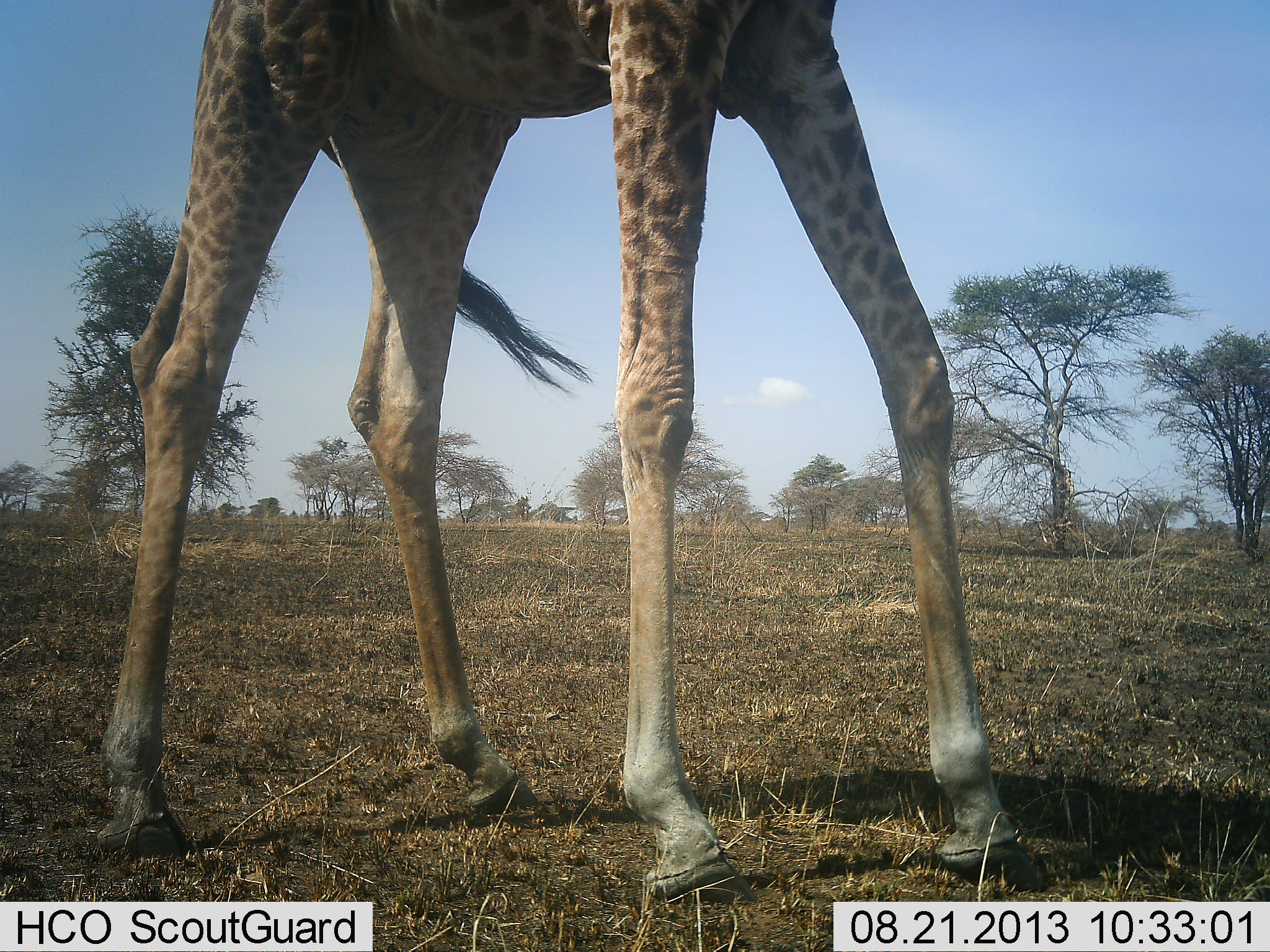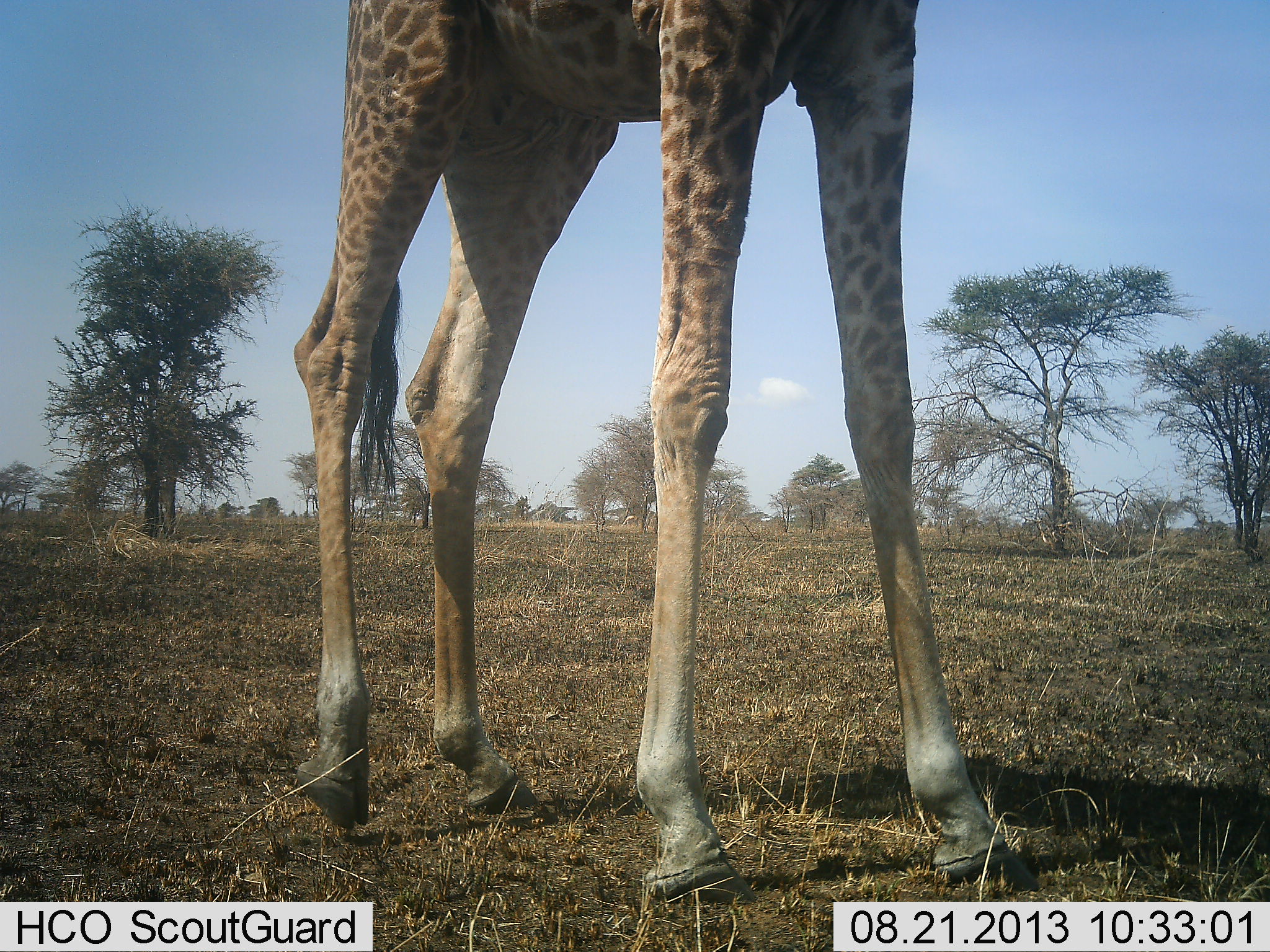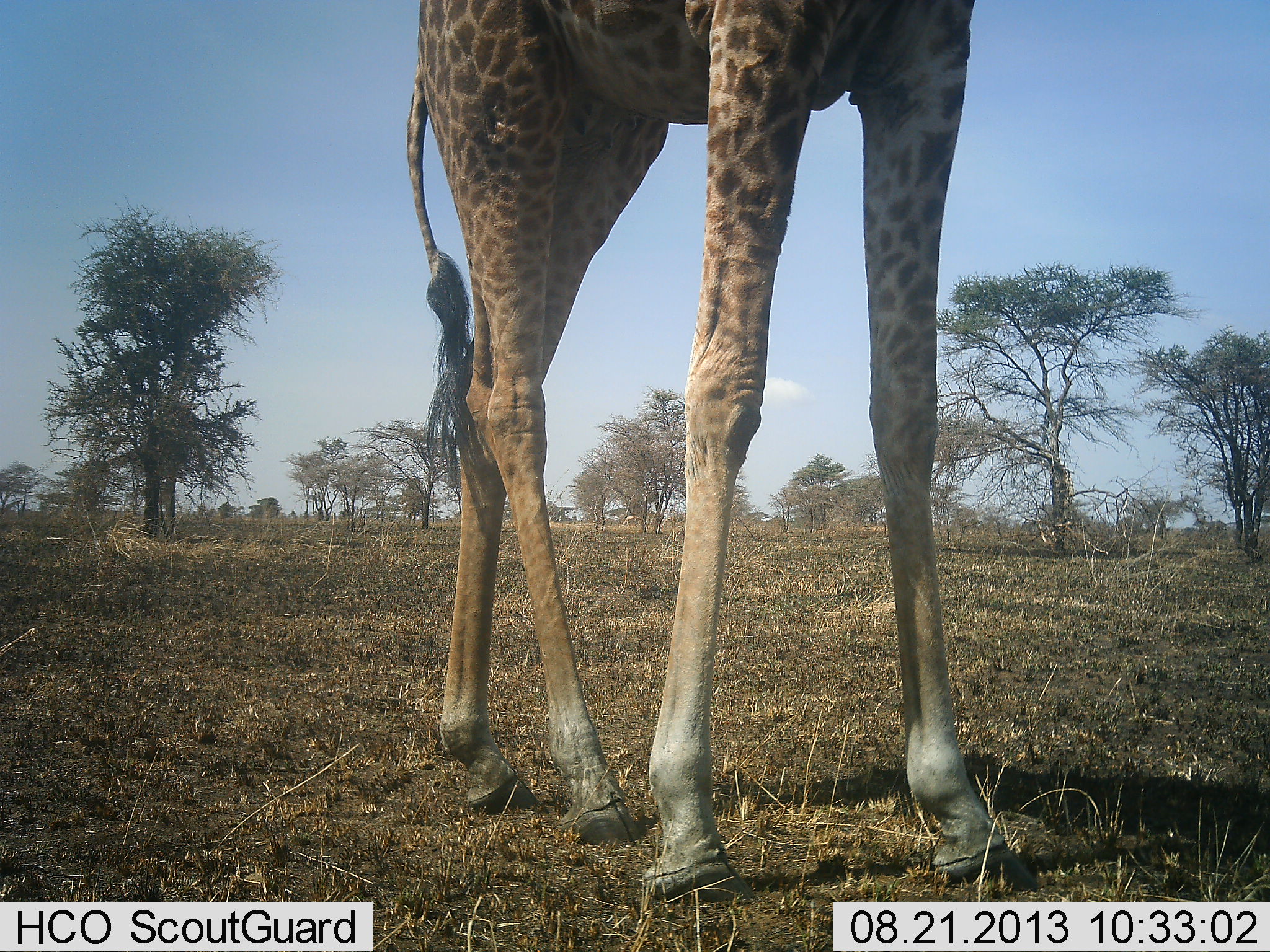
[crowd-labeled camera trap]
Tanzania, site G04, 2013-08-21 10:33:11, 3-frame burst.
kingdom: Animalia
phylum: Chordata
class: Mammalia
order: Artiodactyla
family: Giraffidae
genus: Giraffa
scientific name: Giraffa camelopardalis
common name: giraffe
Giraffe (Giraffa camelopardalis), count 1. Behavior (volunteer vote fractions): standing 78%, resting 0%, moving 28%, interacting 0%. Young present (vote fraction): 0%. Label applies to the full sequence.